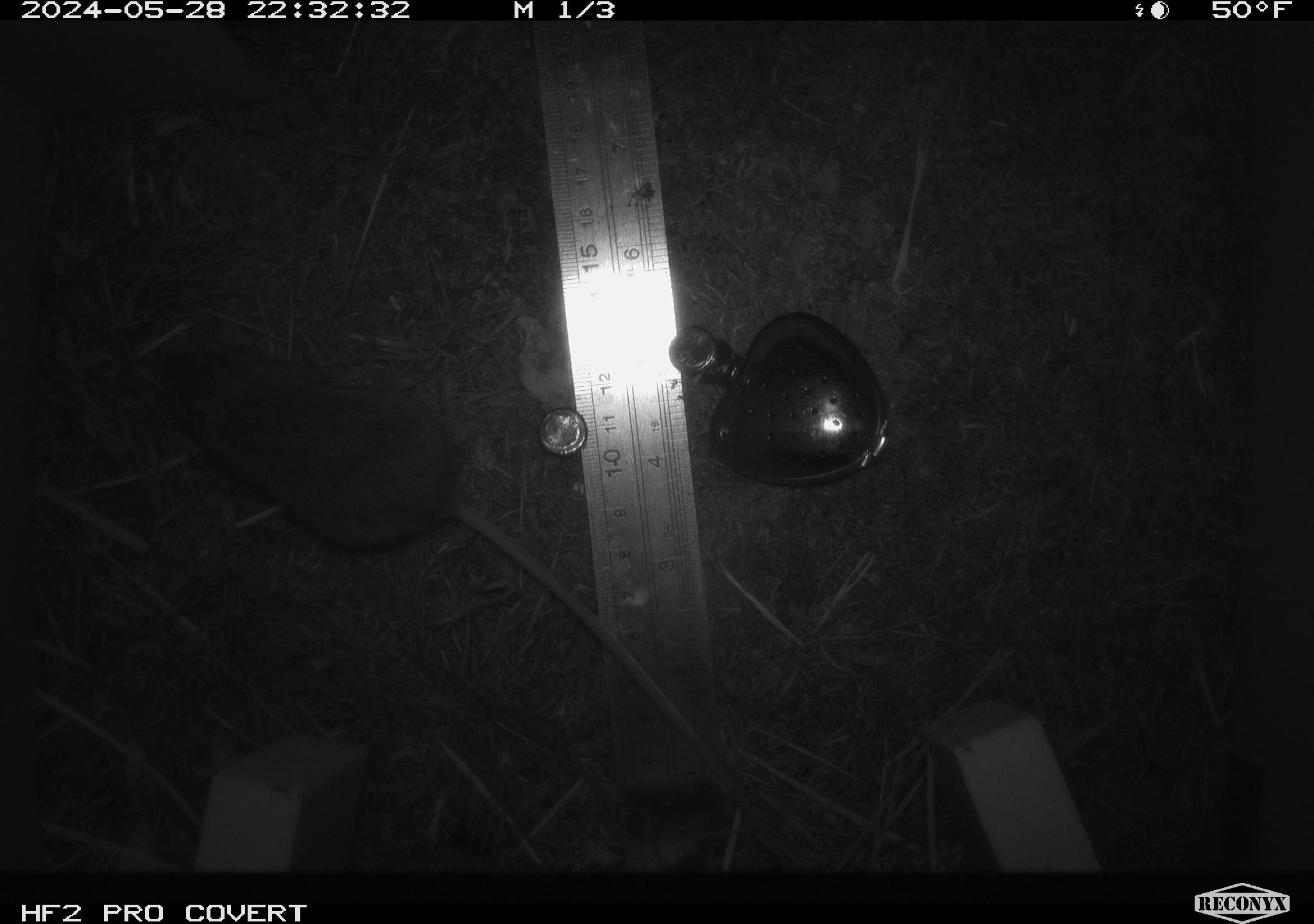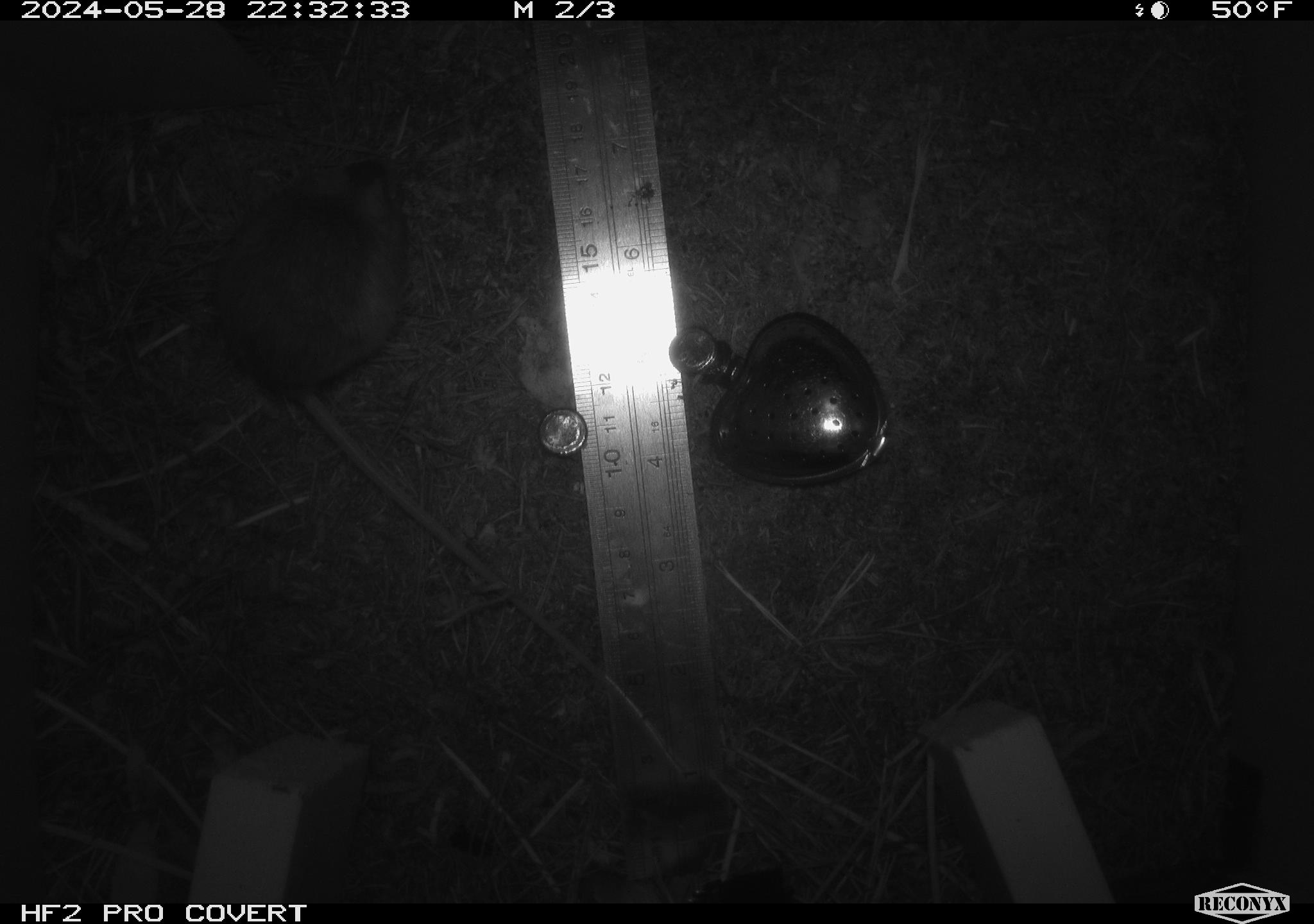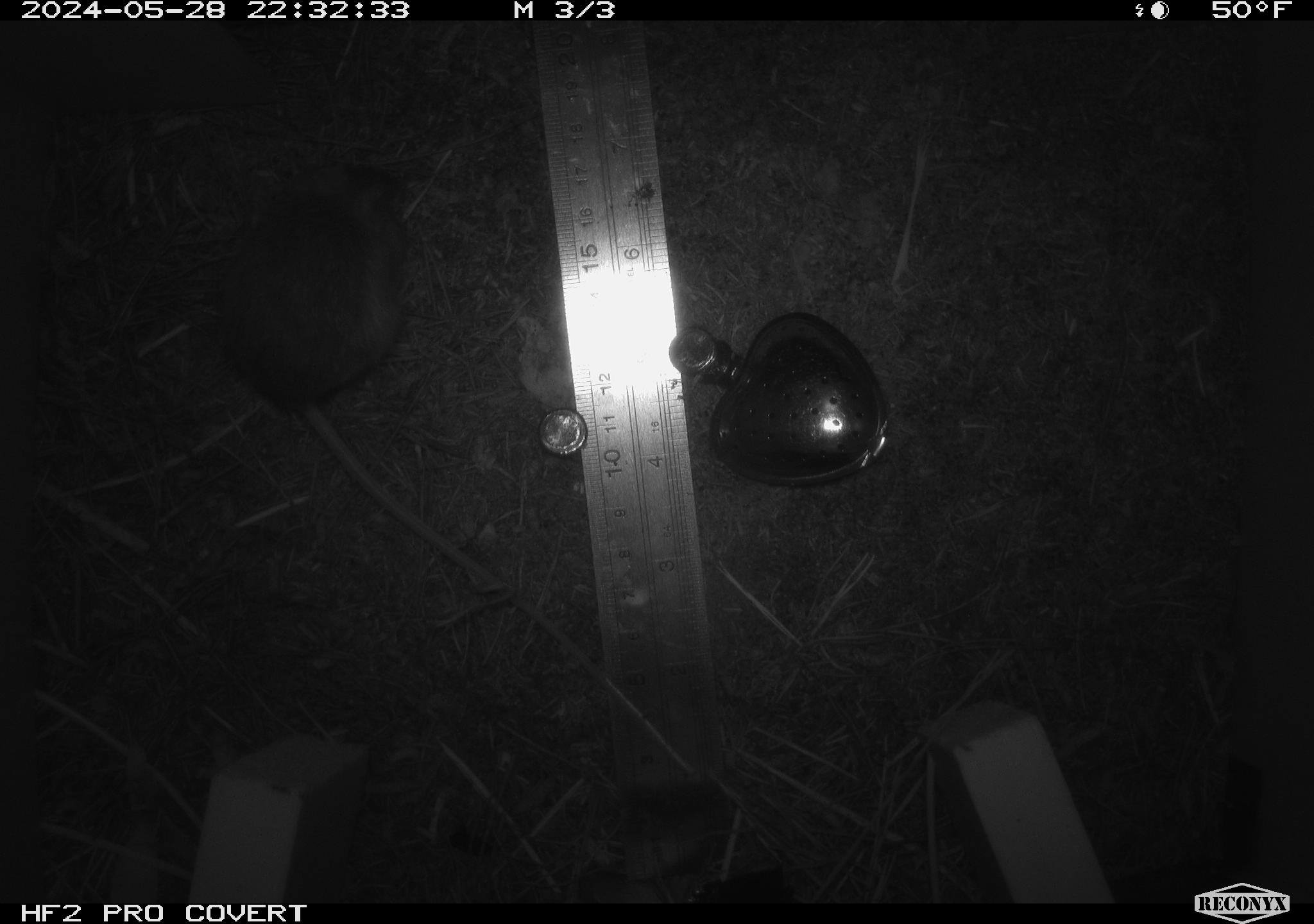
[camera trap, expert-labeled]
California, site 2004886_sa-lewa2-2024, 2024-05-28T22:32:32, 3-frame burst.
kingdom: Animalia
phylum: Chordata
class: Mammalia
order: Rodentia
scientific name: Rodentia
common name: rodent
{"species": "rodent (Rodentia)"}